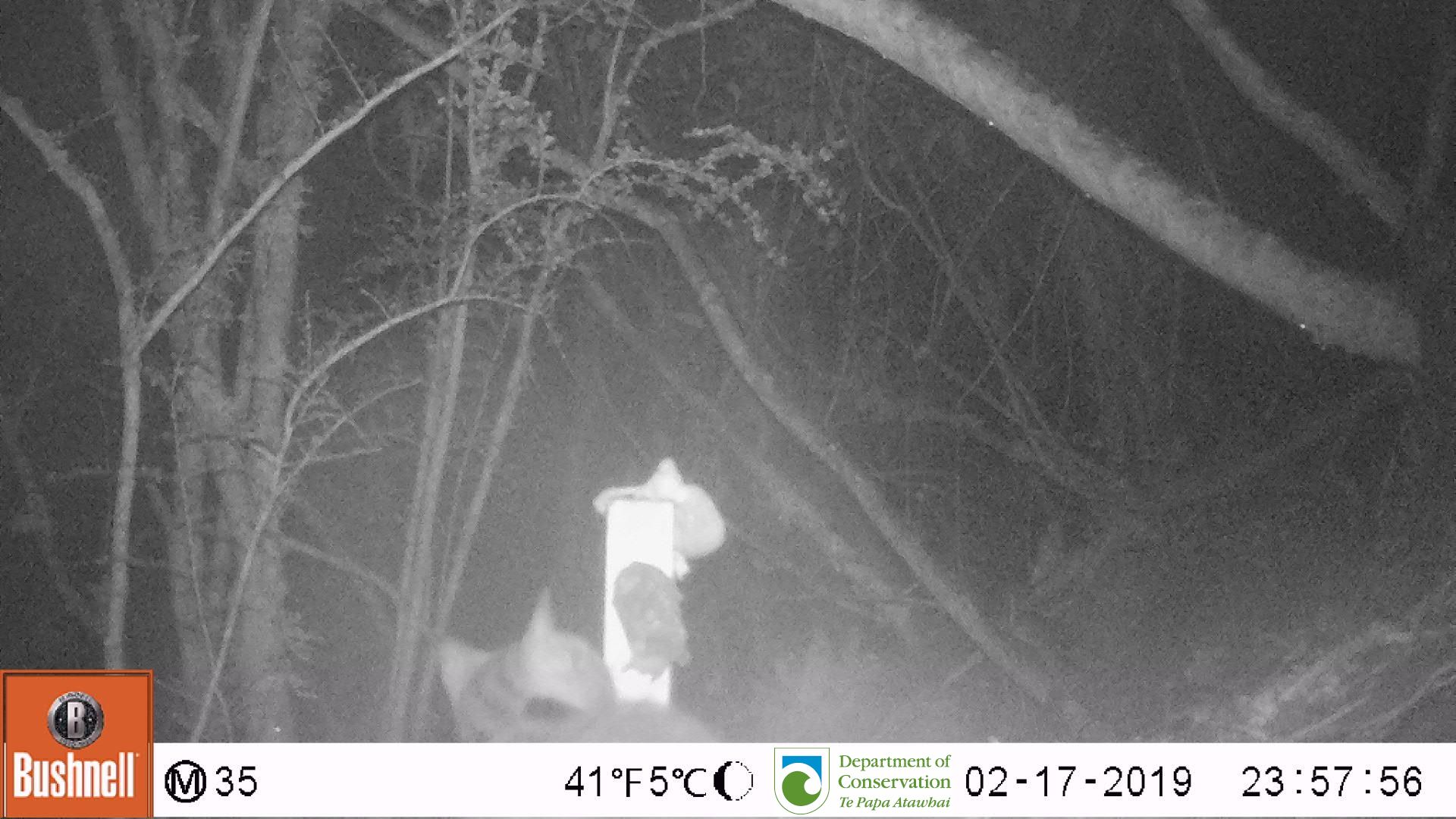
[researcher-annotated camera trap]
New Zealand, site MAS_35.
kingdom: Animalia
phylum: Chordata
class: Mammalia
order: Carnivora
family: Felidae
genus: Felis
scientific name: Felis catus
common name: domestic cat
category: cat